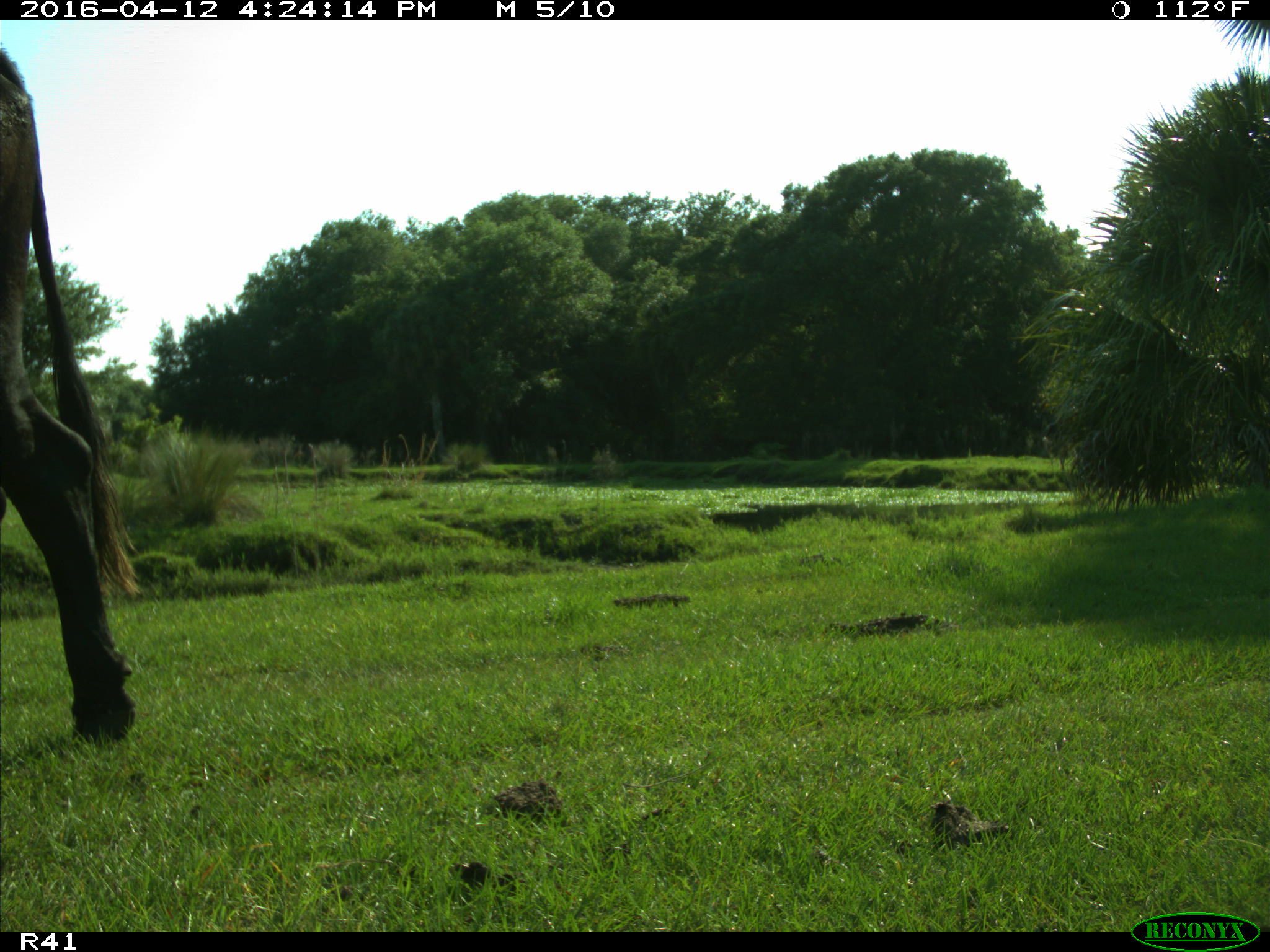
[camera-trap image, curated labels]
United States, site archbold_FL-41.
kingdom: Animalia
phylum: Chordata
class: Mammalia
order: Artiodactyla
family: Bovidae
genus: Bos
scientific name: Bos taurus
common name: domestic cow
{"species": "Bos taurus (domestic cow)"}